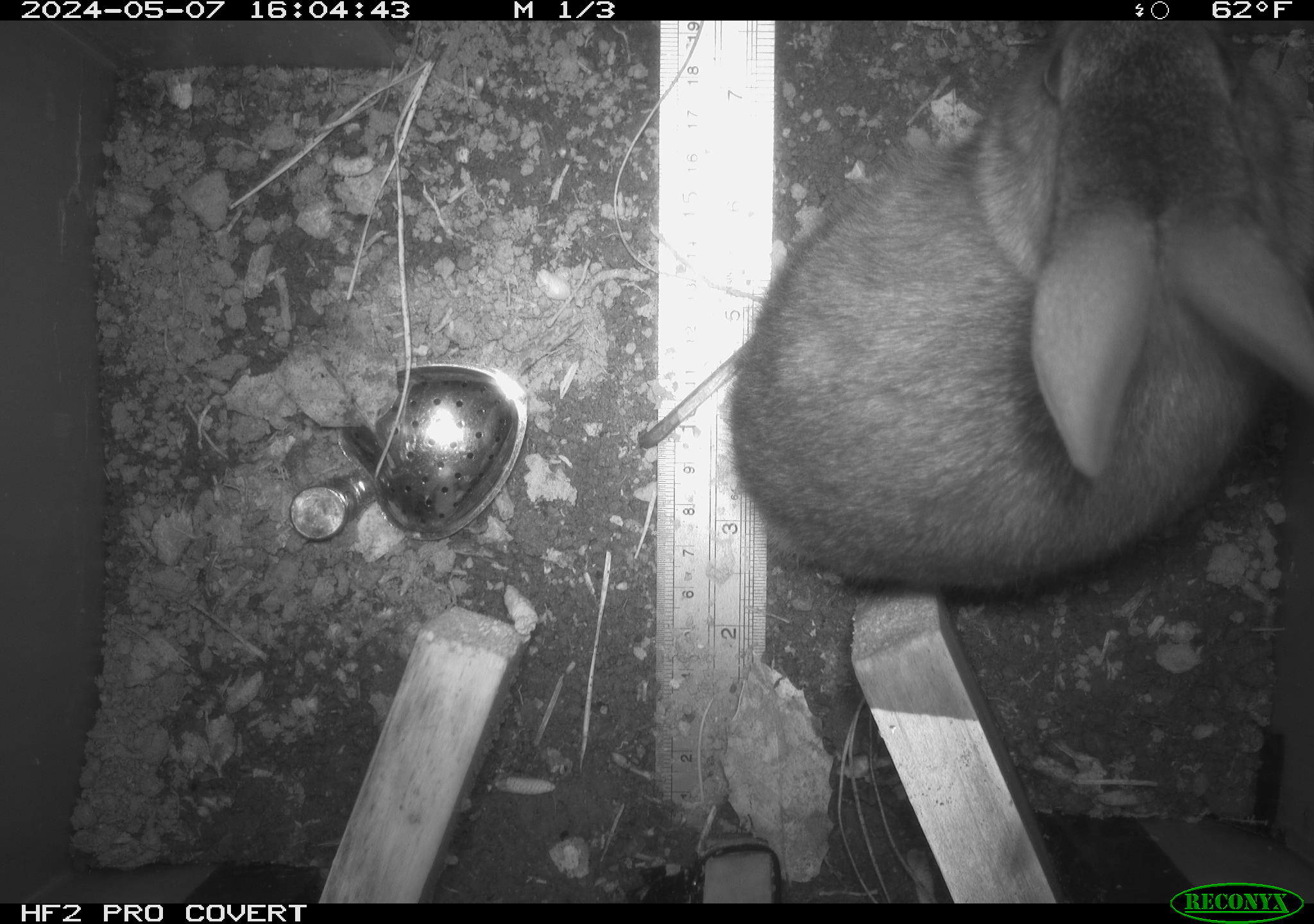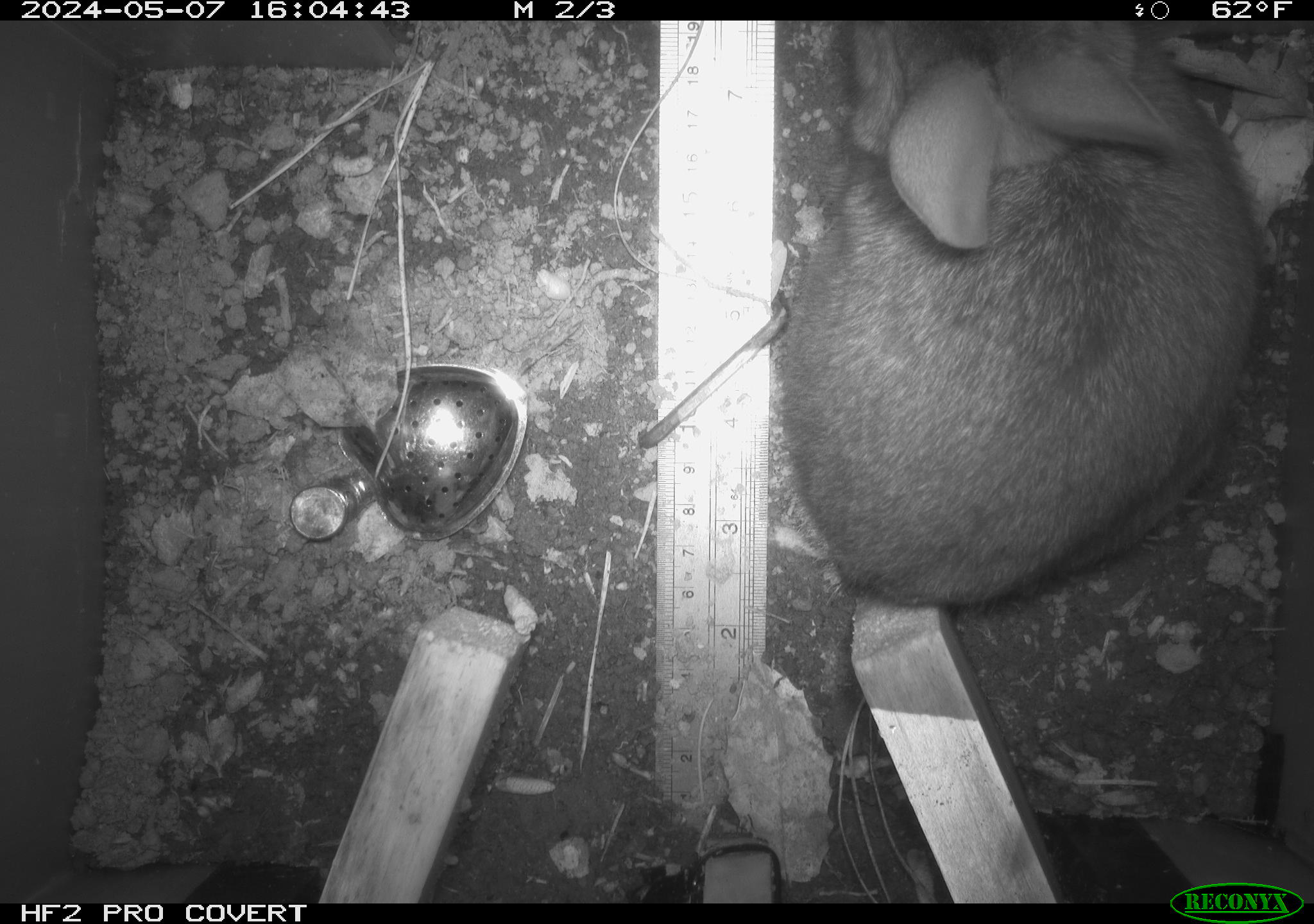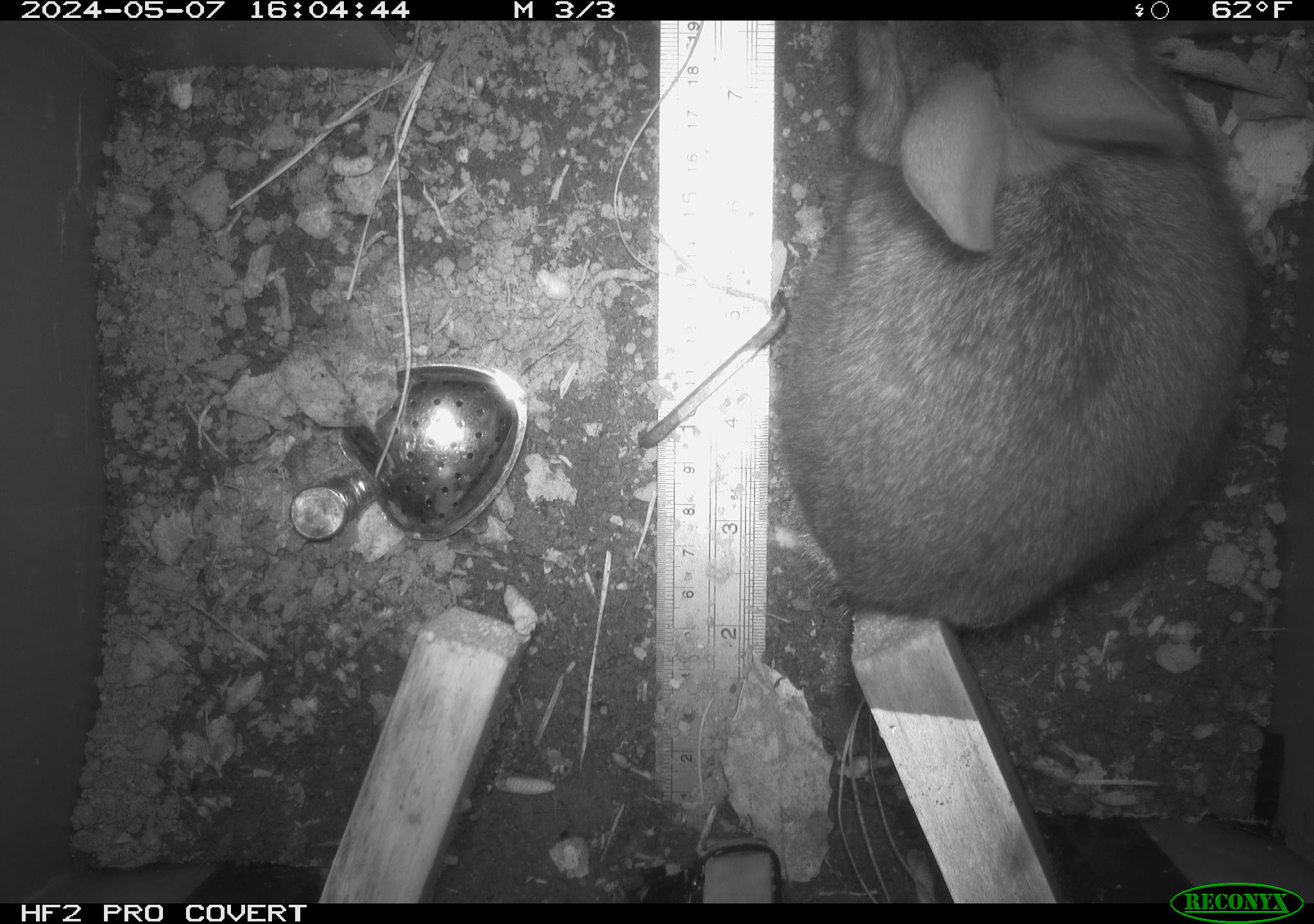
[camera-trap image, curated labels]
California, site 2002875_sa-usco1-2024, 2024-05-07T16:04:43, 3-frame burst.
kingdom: Animalia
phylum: Chordata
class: Mammalia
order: Lagomorpha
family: Leporidae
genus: Sylvilagus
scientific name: Sylvilagus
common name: cottontail rabbits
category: sylvilagus species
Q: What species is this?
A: Sylvilagus species (cottontail rabbits) (Sylvilagus).